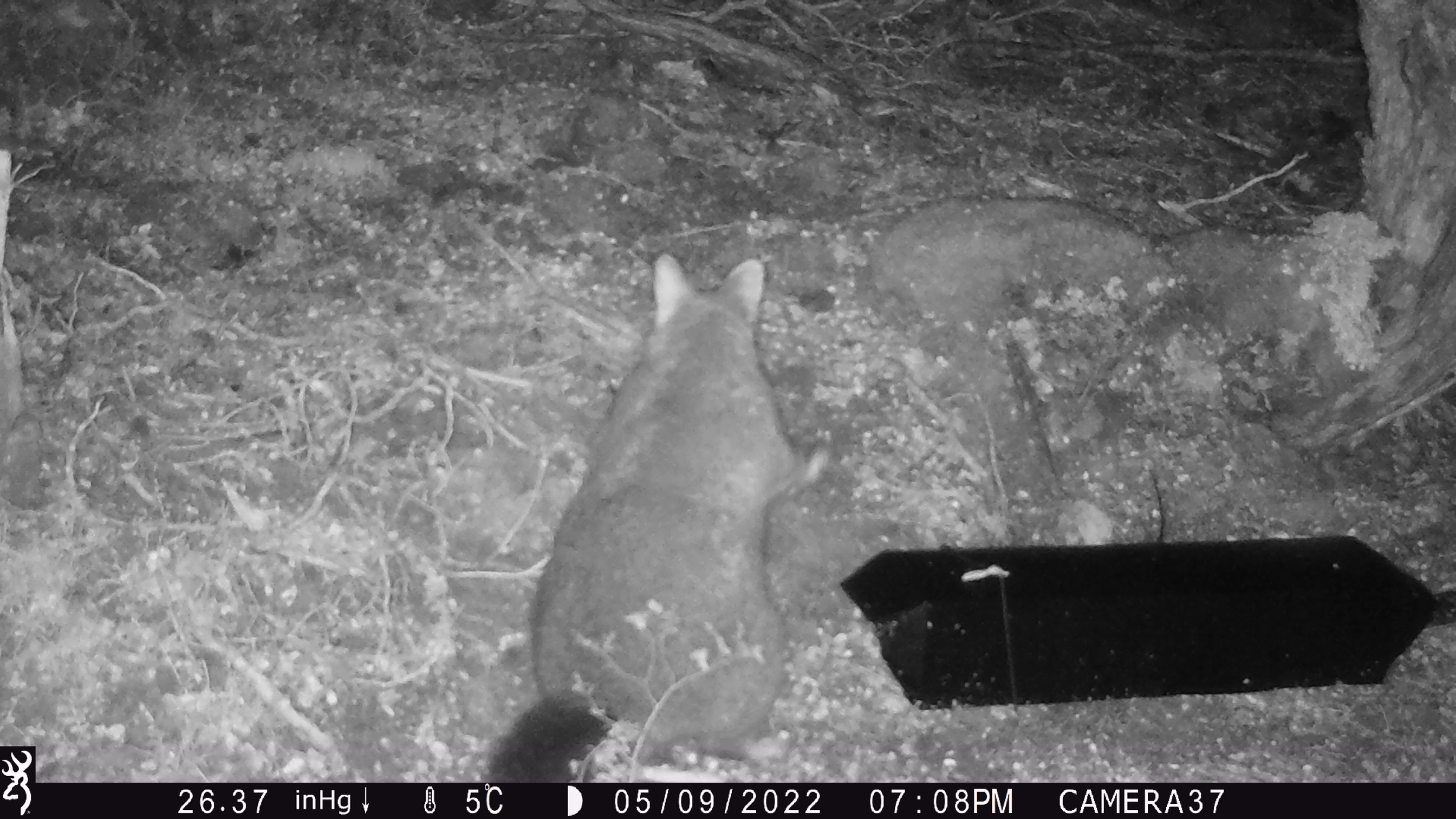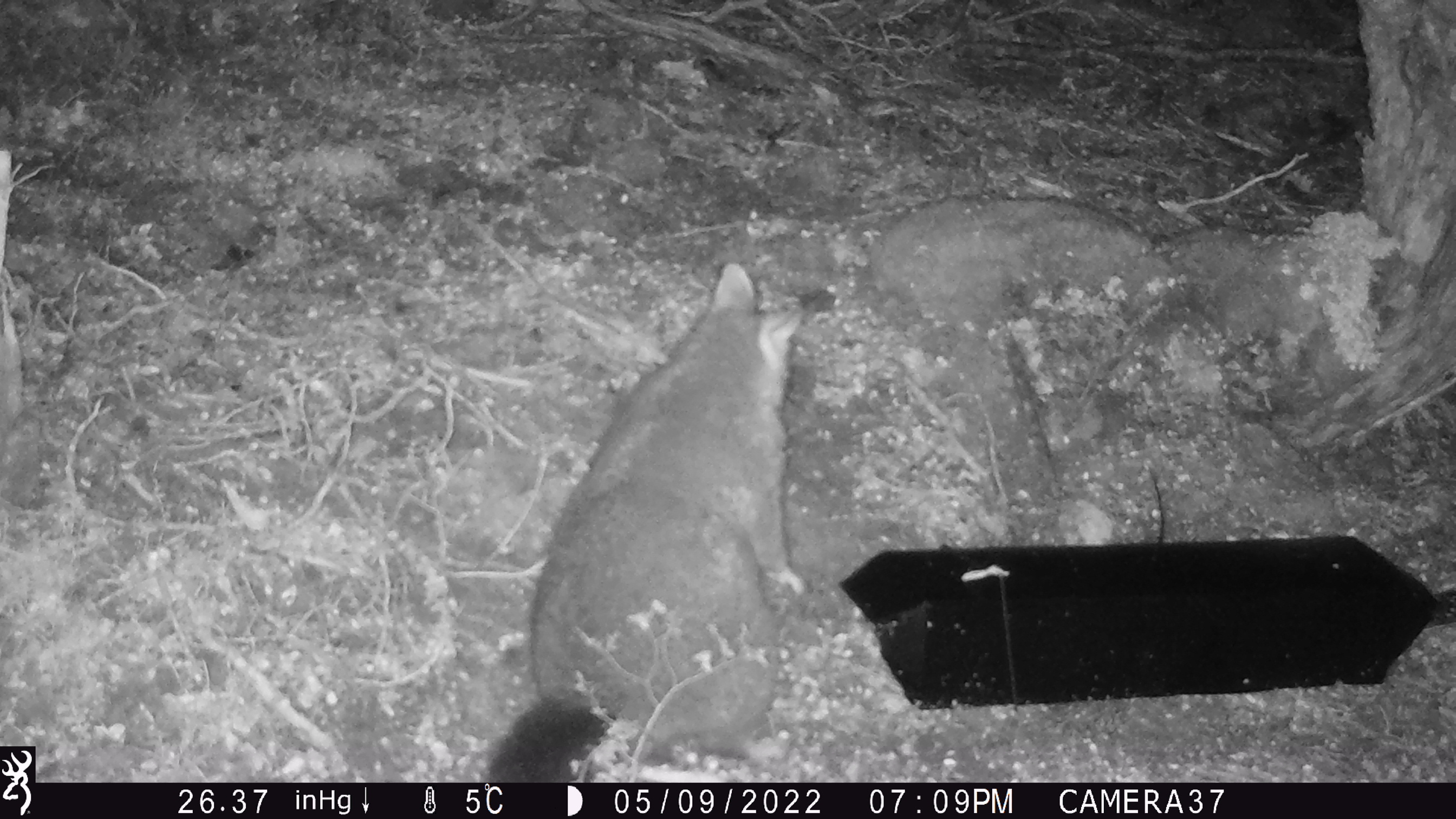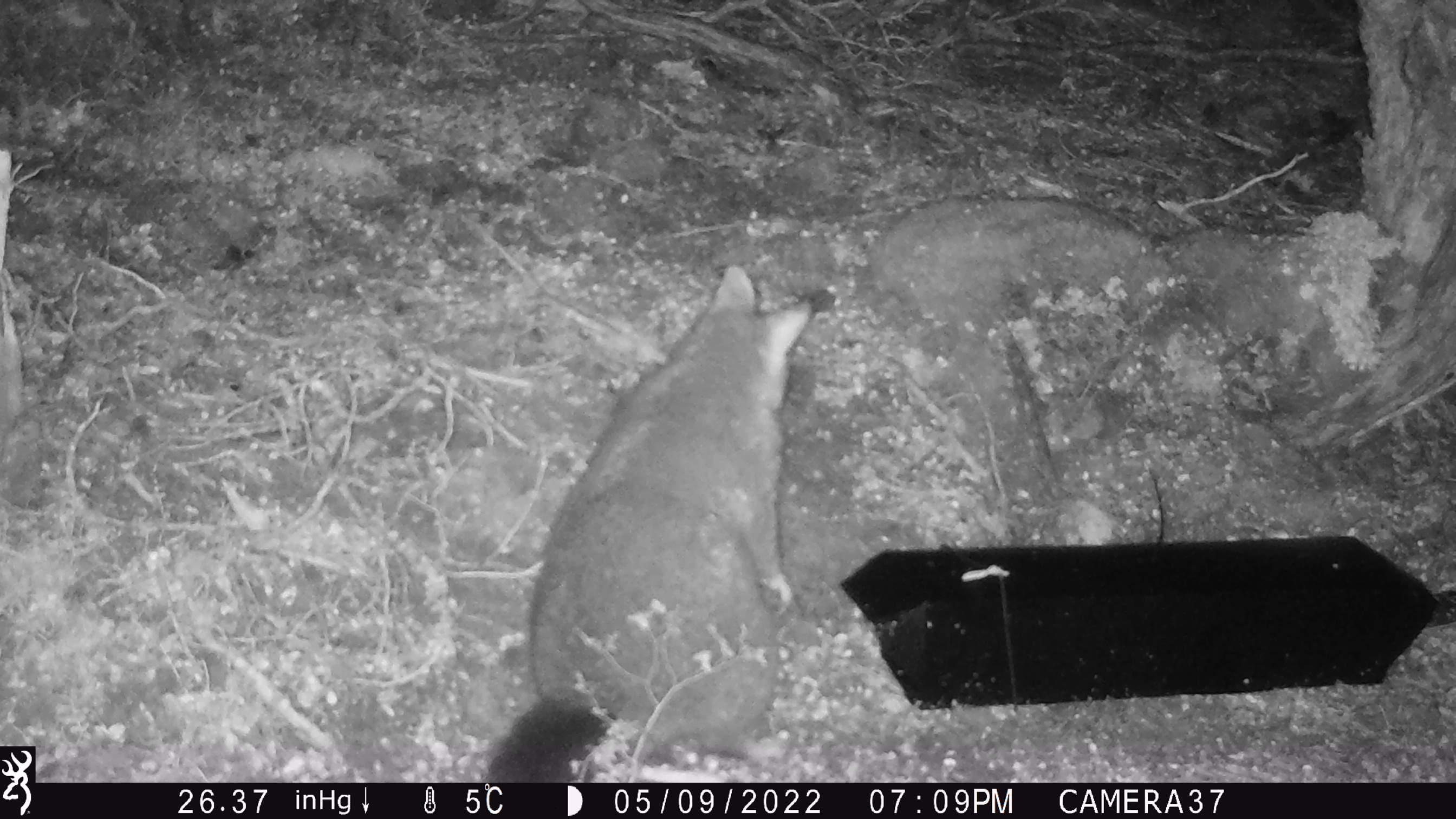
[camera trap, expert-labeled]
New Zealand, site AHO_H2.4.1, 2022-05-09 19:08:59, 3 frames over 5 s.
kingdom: Animalia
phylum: Chordata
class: Mammalia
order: Diprotodontia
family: Phalangeridae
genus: Trichosurus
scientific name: Trichosurus vulpecula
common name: common brushtail possum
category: possum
Possum (common brushtail possum) (Trichosurus vulpecula).